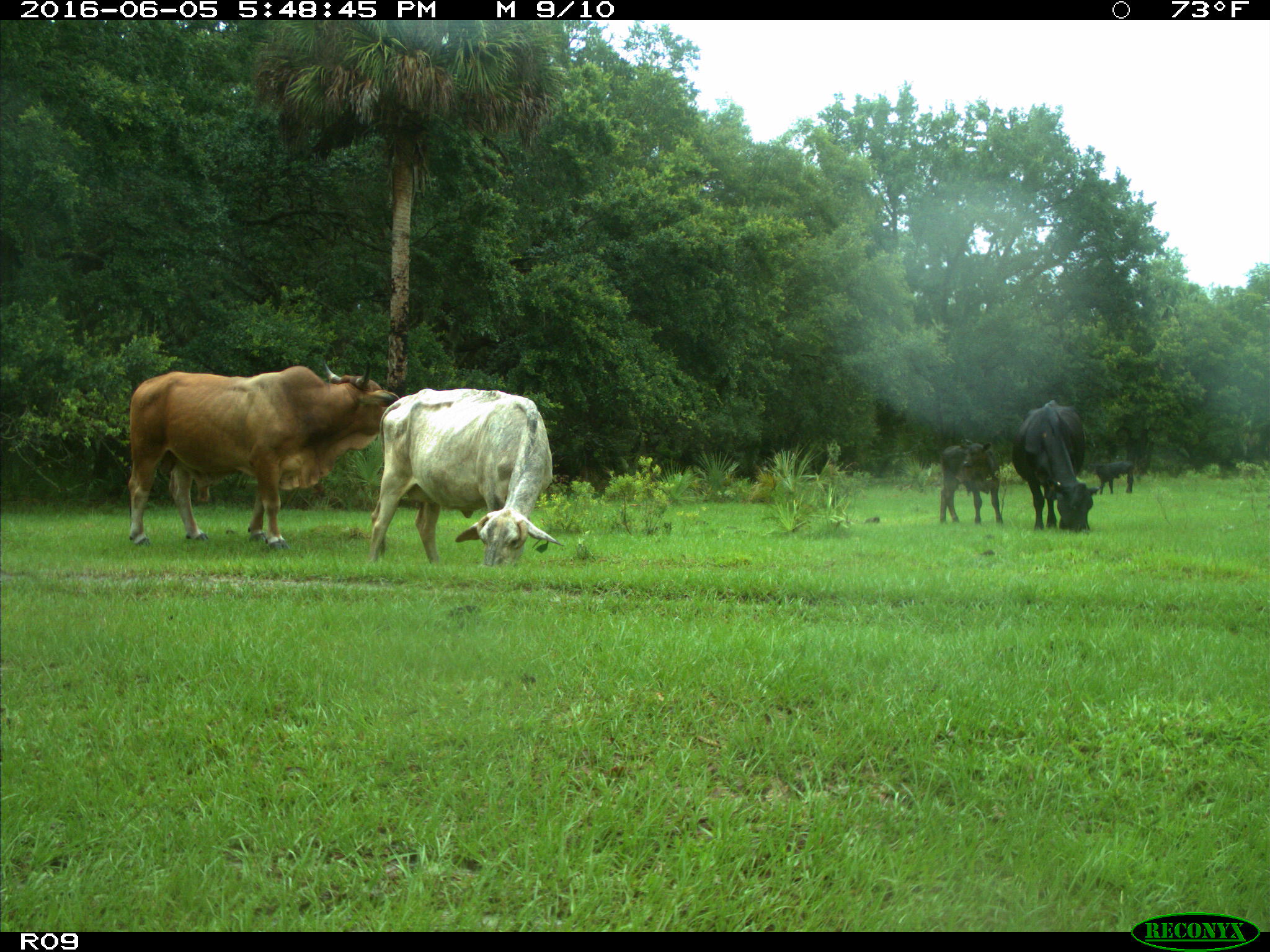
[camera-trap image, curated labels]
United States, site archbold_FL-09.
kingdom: Animalia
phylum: Chordata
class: Mammalia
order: Artiodactyla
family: Bovidae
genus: Bos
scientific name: Bos taurus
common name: domestic cow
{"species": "Bos taurus (domestic cow)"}